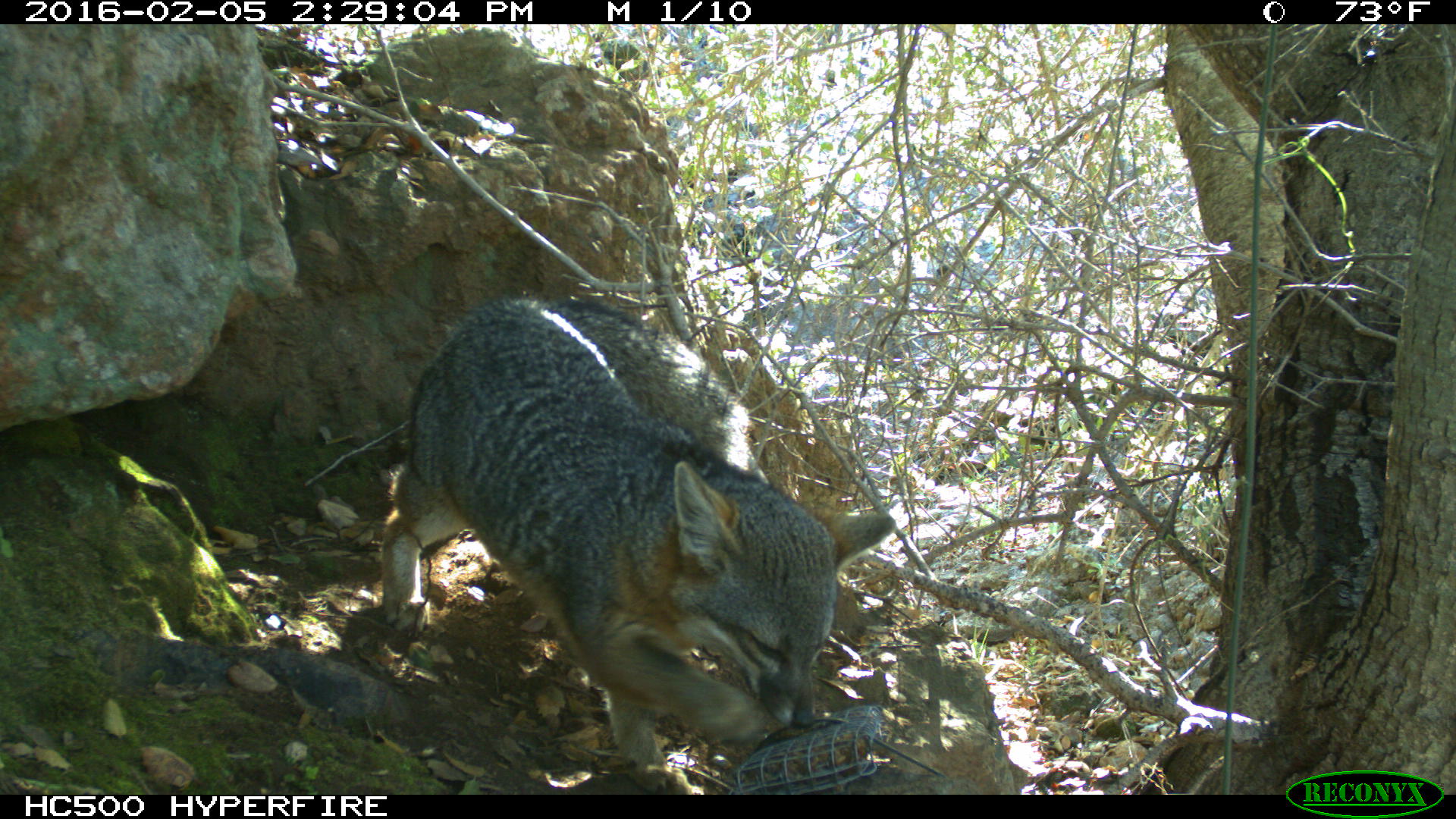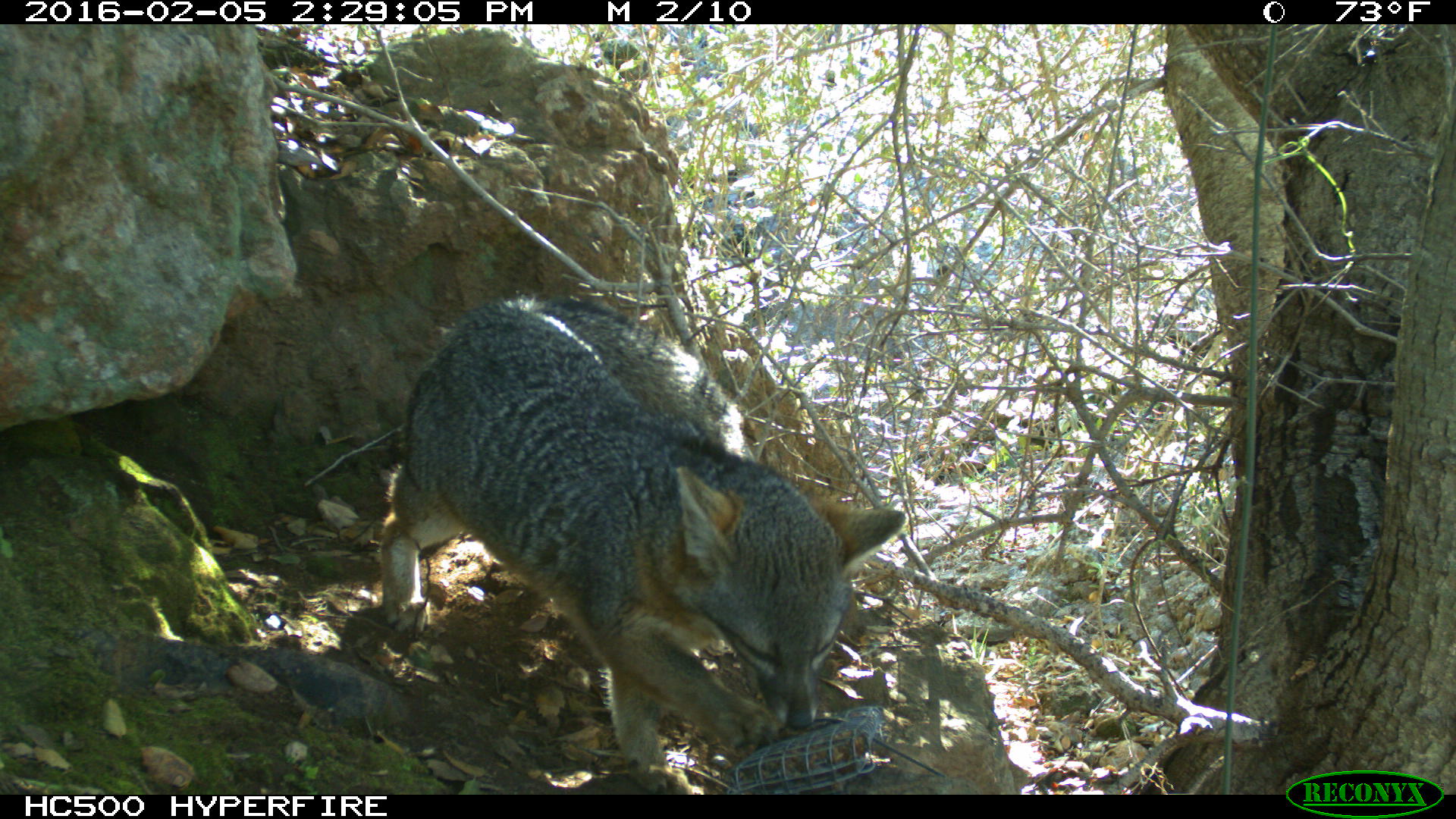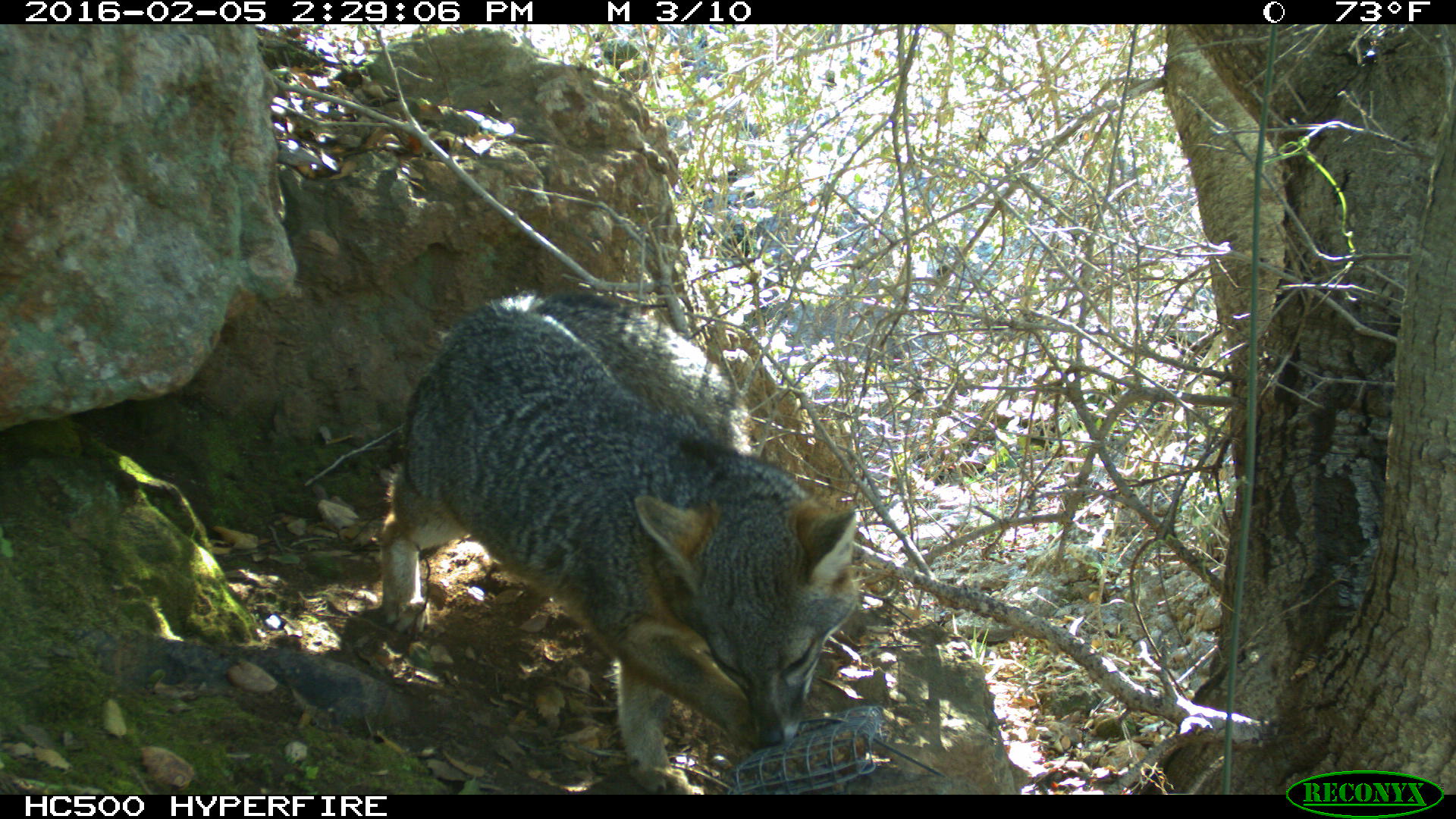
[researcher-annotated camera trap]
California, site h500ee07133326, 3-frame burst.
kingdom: Animalia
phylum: Chordata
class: Mammalia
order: Carnivora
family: Canidae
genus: Urocyon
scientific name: Urocyon littoralis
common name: island fox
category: fox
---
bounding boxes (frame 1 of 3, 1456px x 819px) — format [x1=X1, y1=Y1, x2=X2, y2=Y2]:
fox: [x1=383, y1=297, x2=895, y2=794]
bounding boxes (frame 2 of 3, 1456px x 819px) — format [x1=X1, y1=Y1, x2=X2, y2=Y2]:
fox: [x1=378, y1=289, x2=906, y2=792]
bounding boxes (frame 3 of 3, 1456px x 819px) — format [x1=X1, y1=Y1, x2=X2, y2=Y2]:
fox: [x1=379, y1=287, x2=877, y2=792]